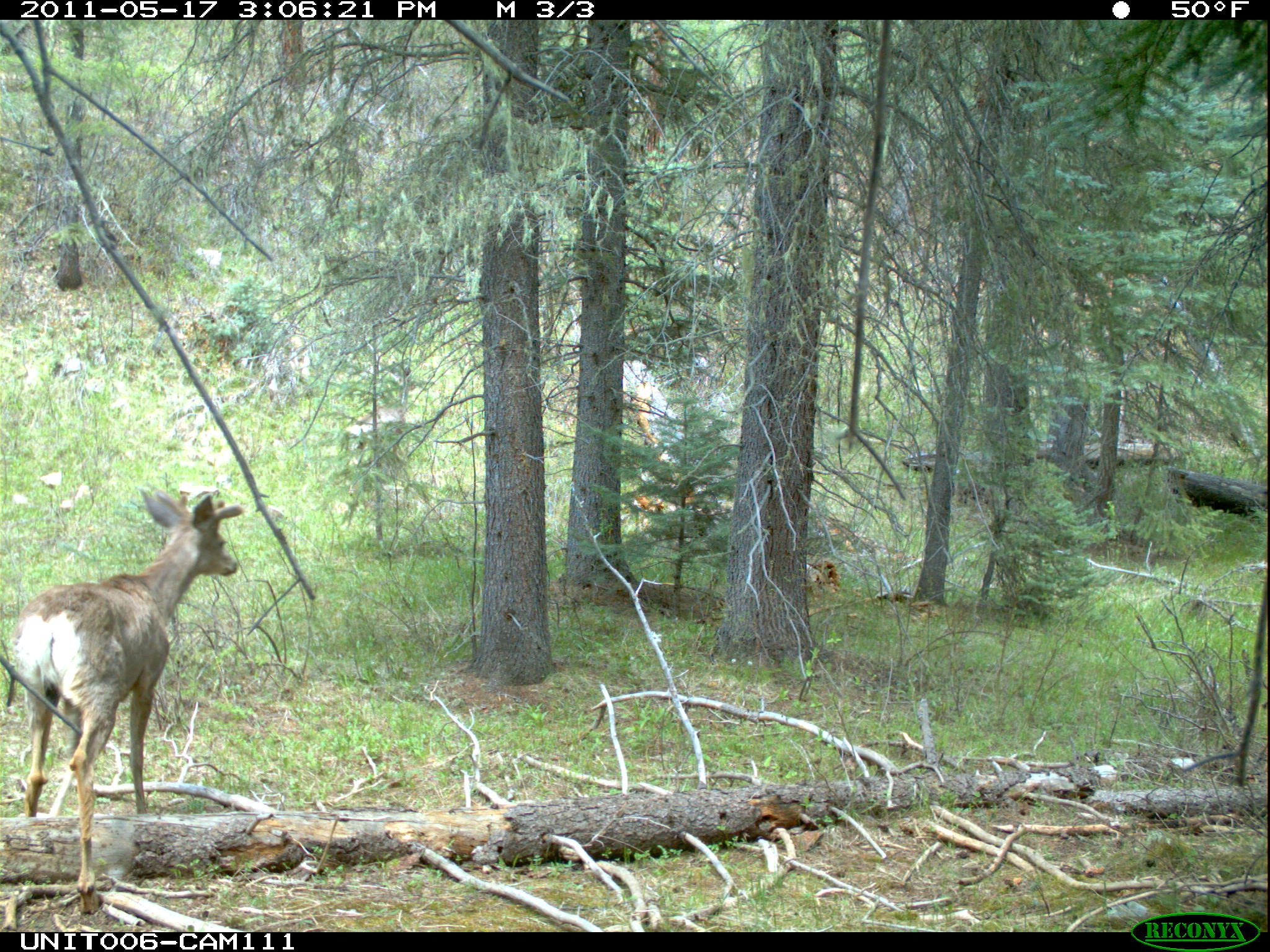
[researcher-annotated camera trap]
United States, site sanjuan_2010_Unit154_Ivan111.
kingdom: Animalia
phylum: Chordata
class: Mammalia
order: Artiodactyla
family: Cervidae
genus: Odocoileus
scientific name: Odocoileus hemionus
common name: mule deer